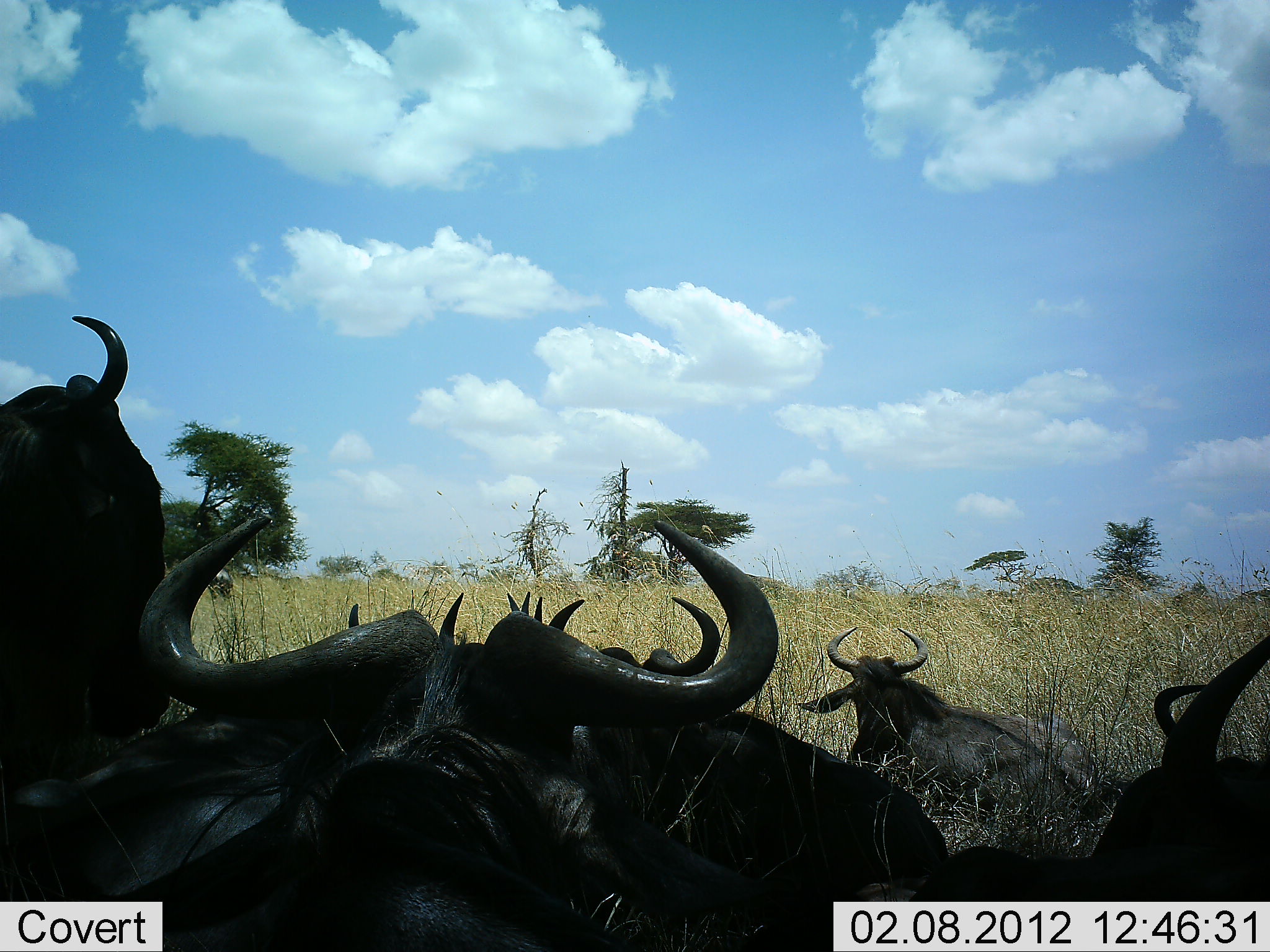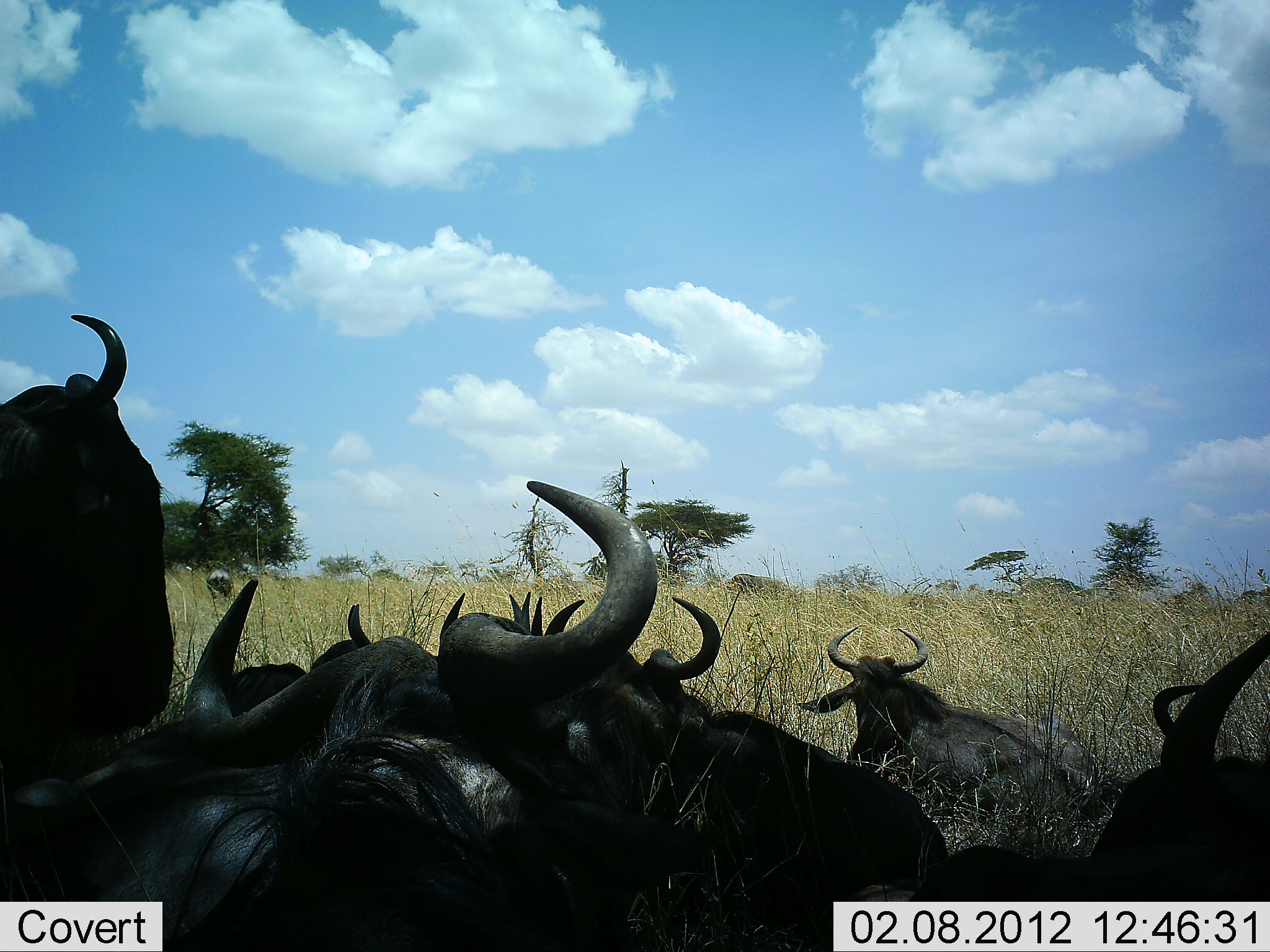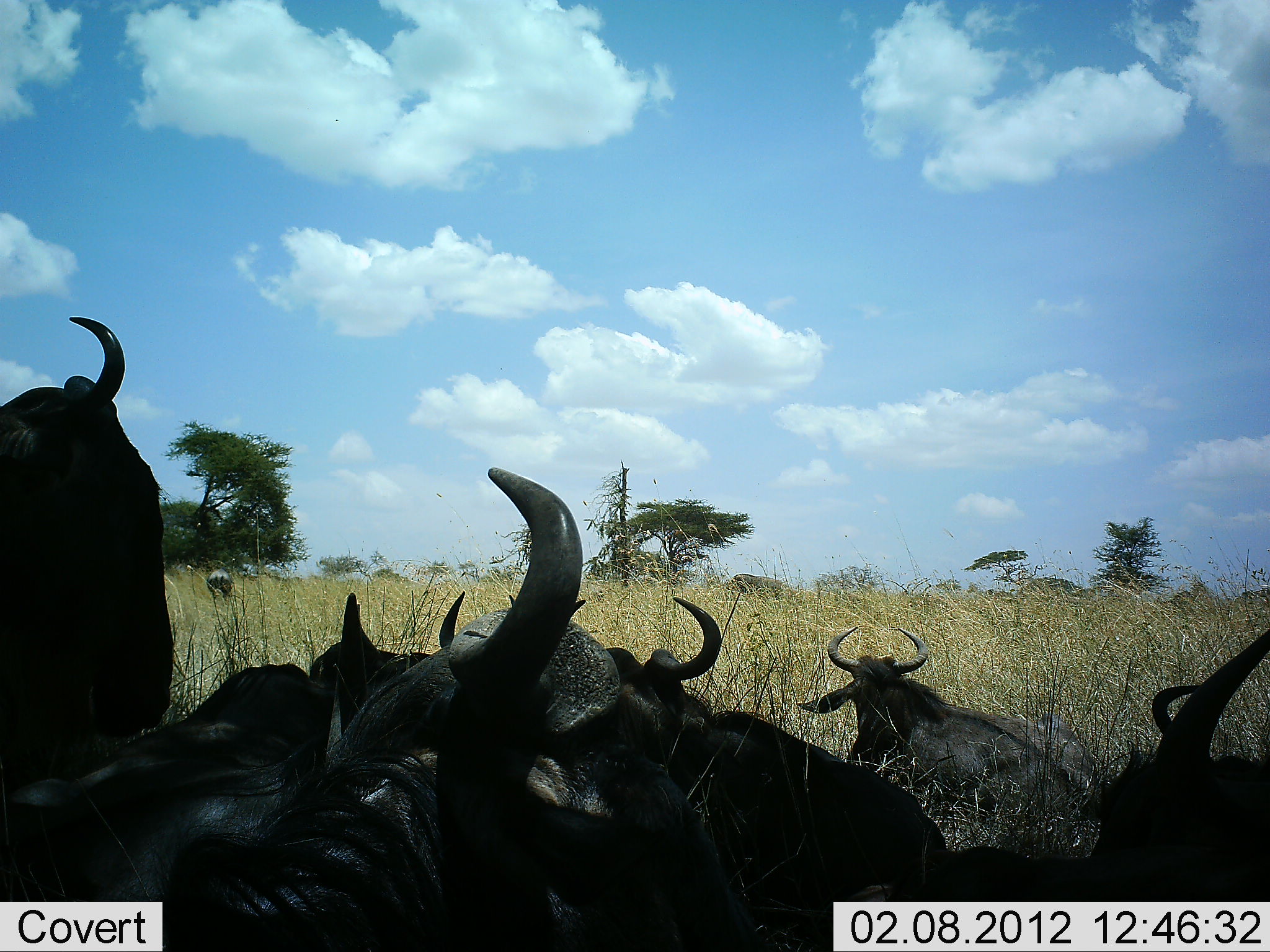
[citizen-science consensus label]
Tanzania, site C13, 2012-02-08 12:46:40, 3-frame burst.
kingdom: Animalia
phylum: Chordata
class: Mammalia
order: Artiodactyla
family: Bovidae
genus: Connochaetes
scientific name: Connochaetes taurinus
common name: blue wildebeest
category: wildebeest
Wildebeest (blue wildebeest) (Connochaetes taurinus), count 8. Behavior (volunteer vote fractions): standing 33%, resting 100%, moving 0%, interacting 0%. Young present (vote fraction): 0%. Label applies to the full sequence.